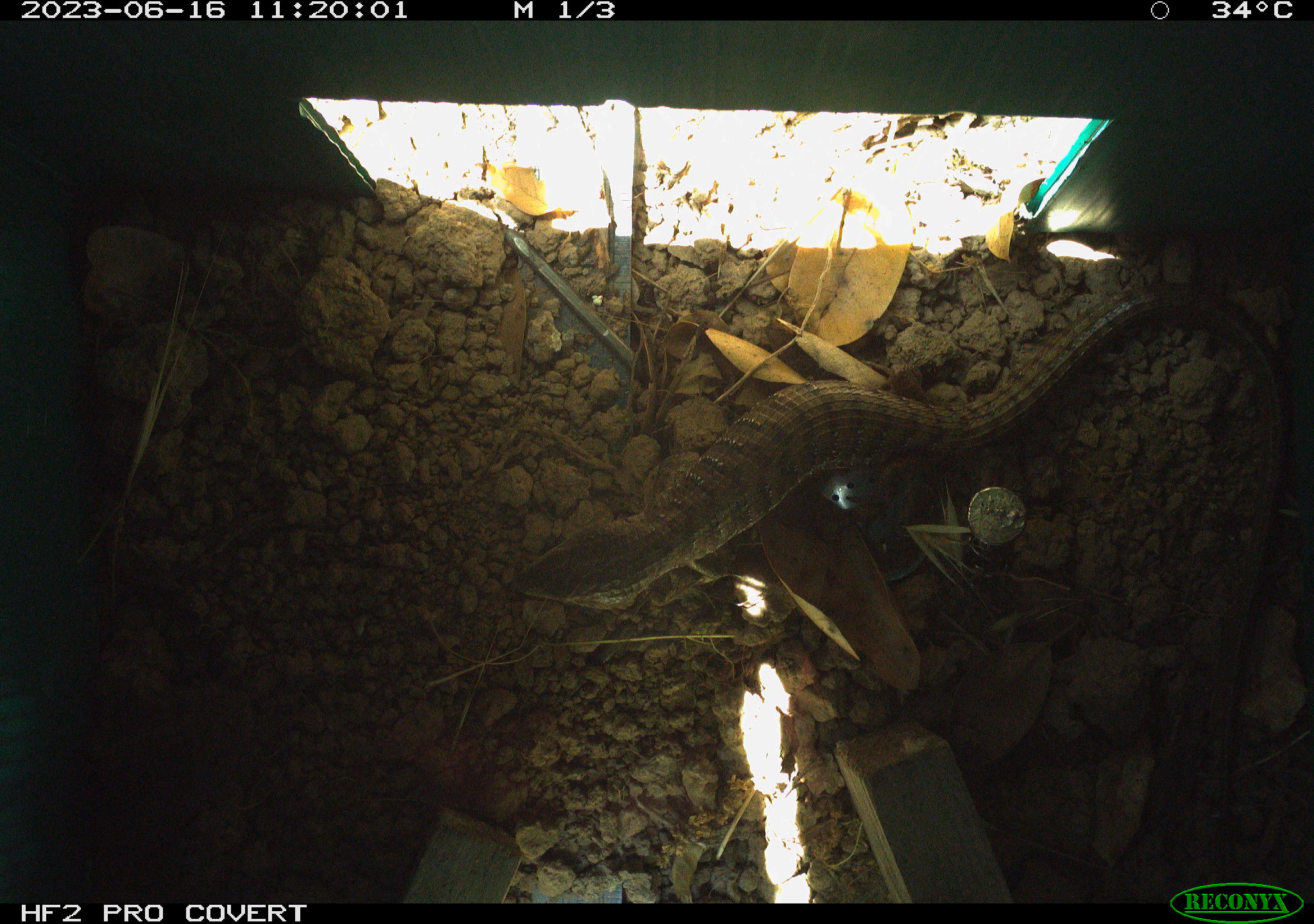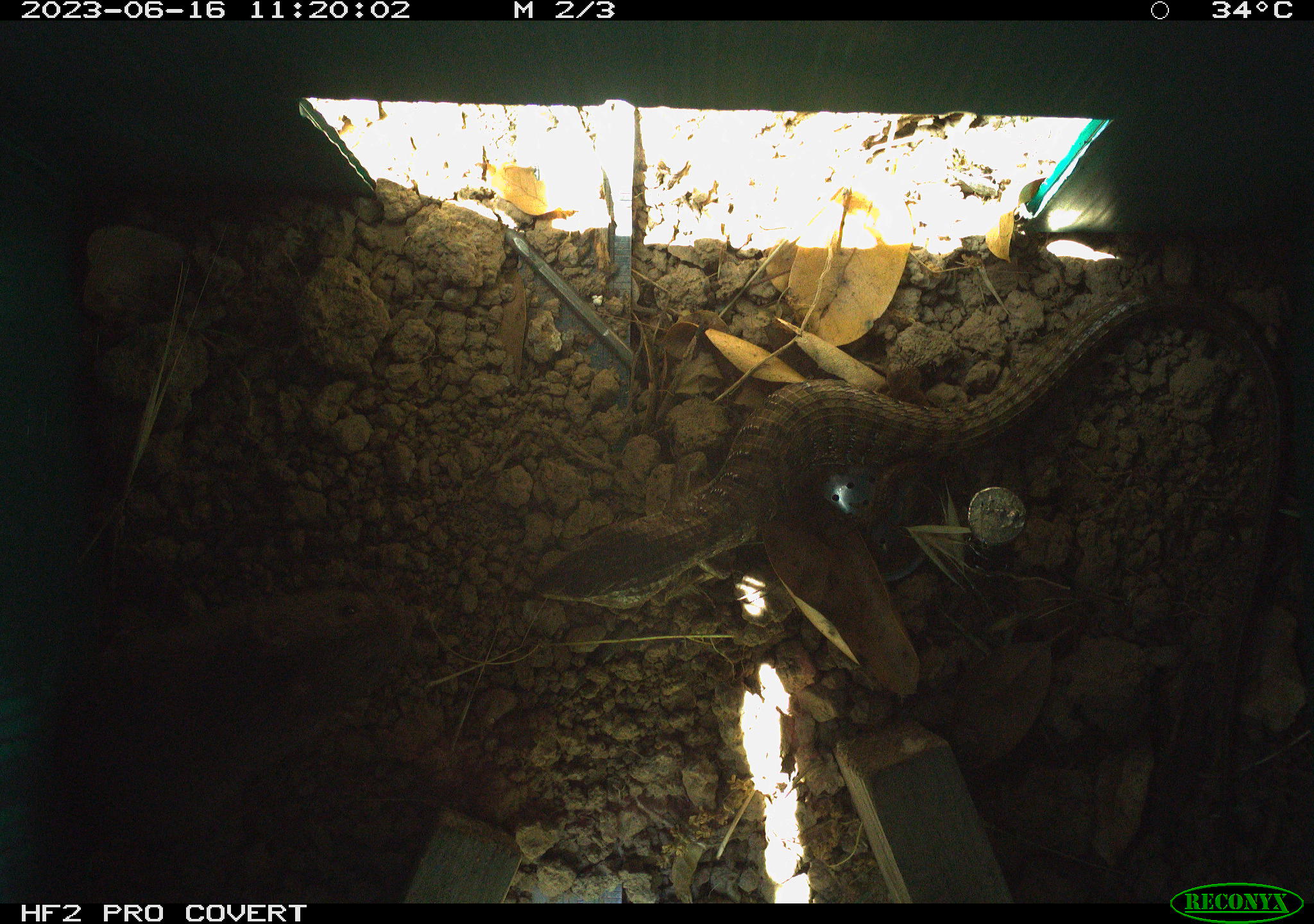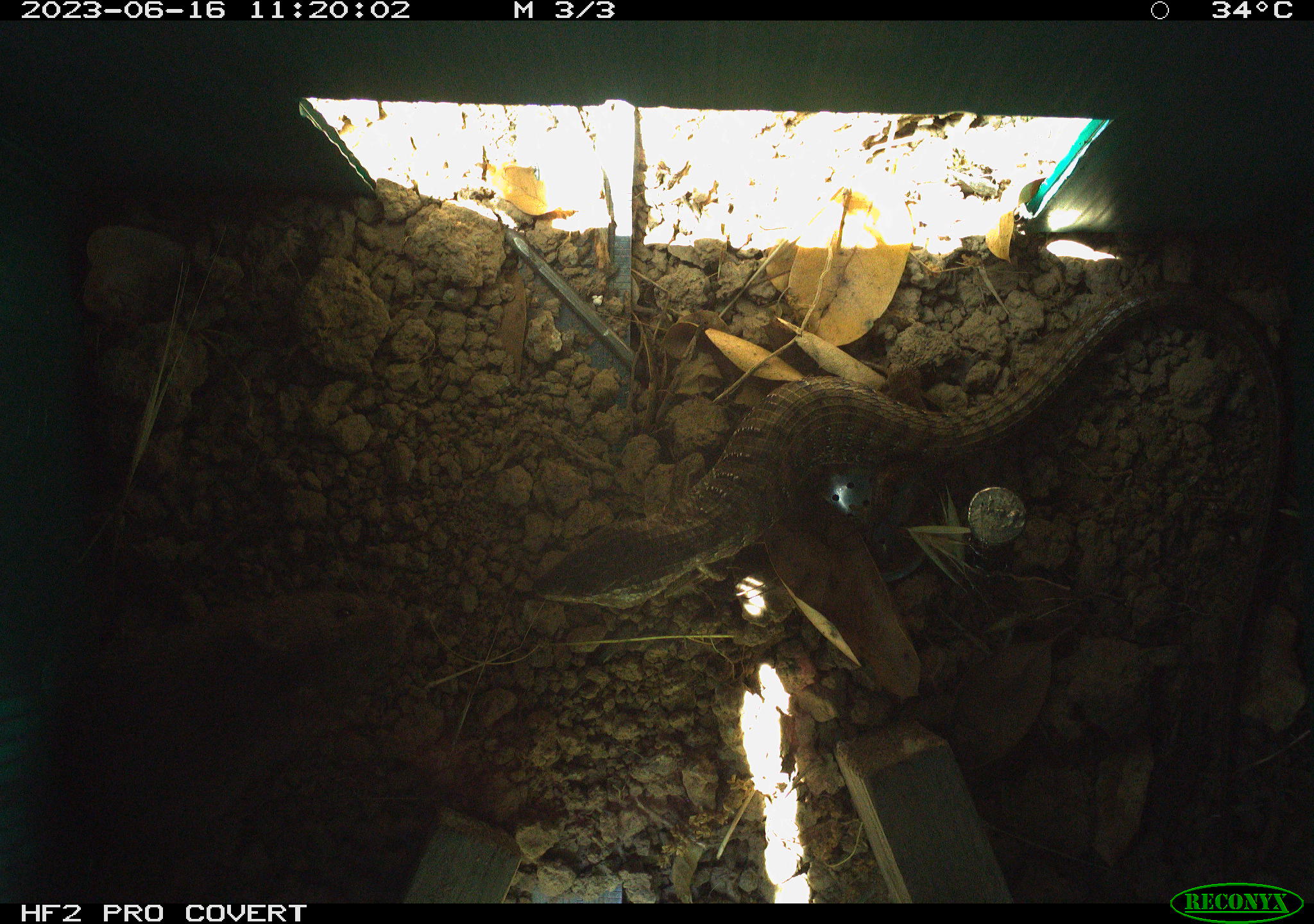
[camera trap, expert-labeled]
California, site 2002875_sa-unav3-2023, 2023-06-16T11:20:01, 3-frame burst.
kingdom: Animalia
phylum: Chordata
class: Reptilia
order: Squamata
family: Anguidae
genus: Elgaria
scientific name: Elgaria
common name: alligator lizards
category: elgaria species